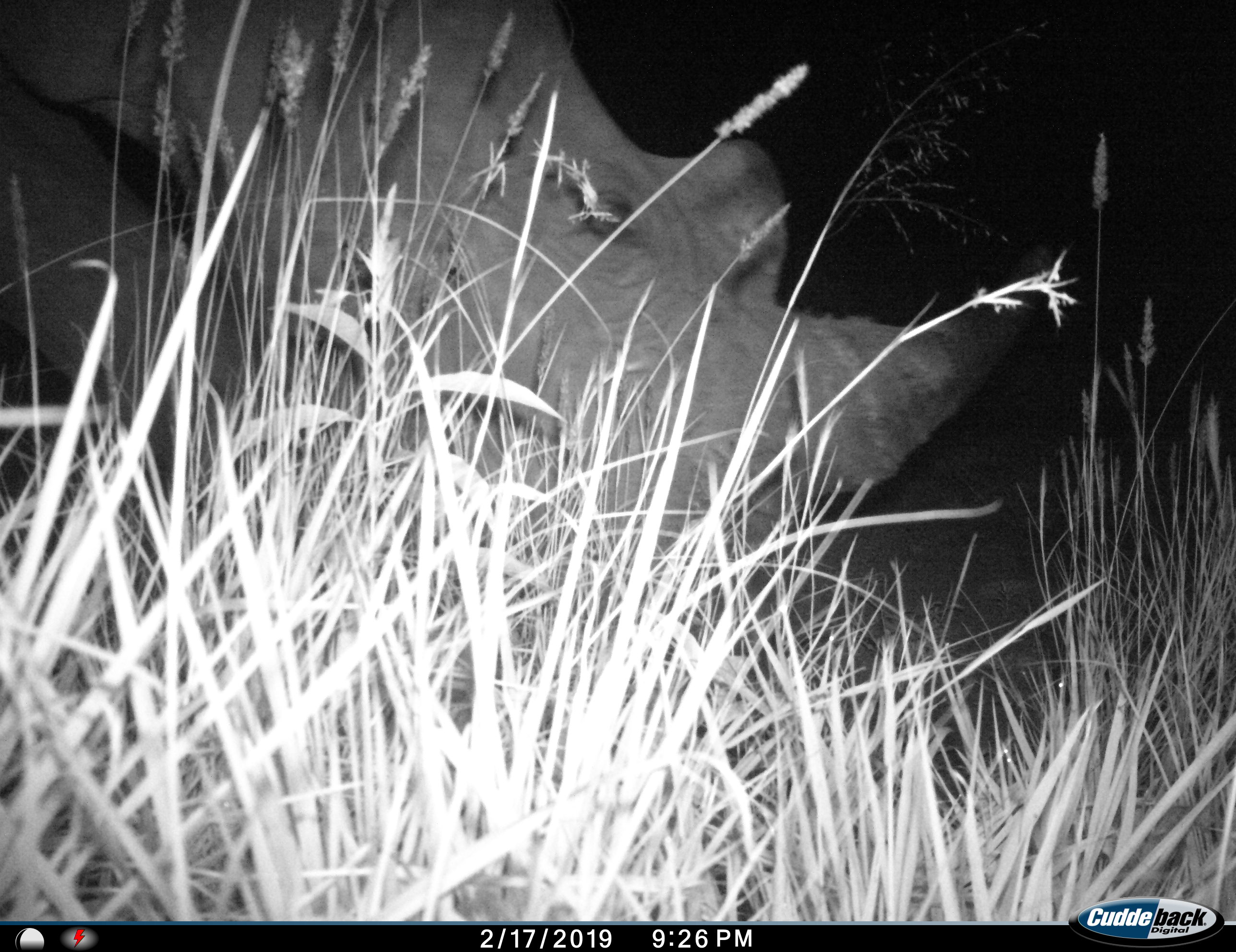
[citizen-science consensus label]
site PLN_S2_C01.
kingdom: Animalia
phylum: Chordata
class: Mammalia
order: Perissodactyla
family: Rhinocerotidae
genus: Ceratotherium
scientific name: Ceratotherium simum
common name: white rhinoceros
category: rhinoceroswhite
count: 1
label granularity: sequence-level